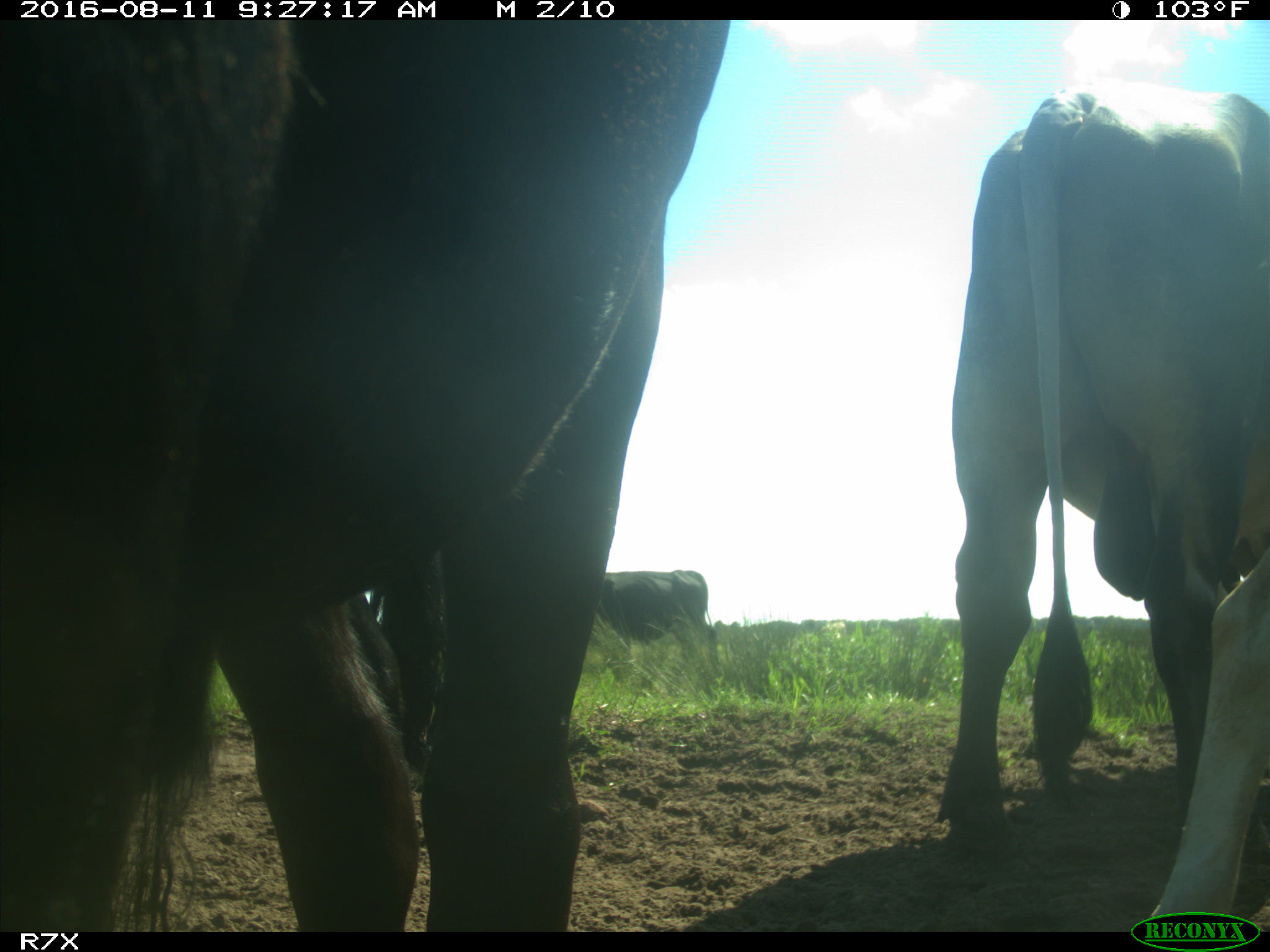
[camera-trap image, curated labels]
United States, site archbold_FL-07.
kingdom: Animalia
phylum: Chordata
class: Mammalia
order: Artiodactyla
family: Bovidae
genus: Bos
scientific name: Bos taurus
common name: domestic cow